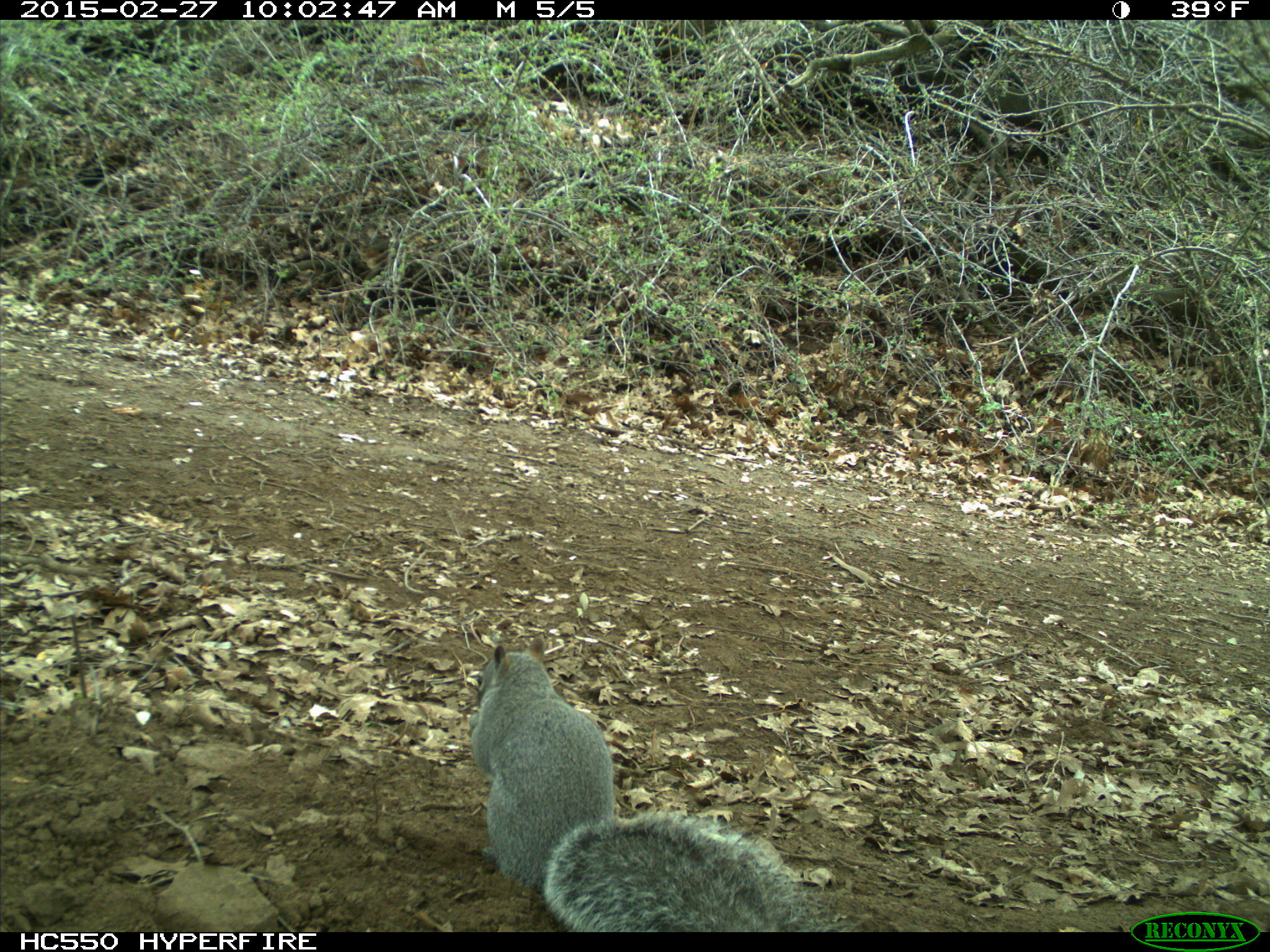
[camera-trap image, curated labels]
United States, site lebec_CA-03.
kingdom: Animalia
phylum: Chordata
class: Mammalia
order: Rodentia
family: Sciuridae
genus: Sciurus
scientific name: Sciurus carolinensis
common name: eastern gray squirrel